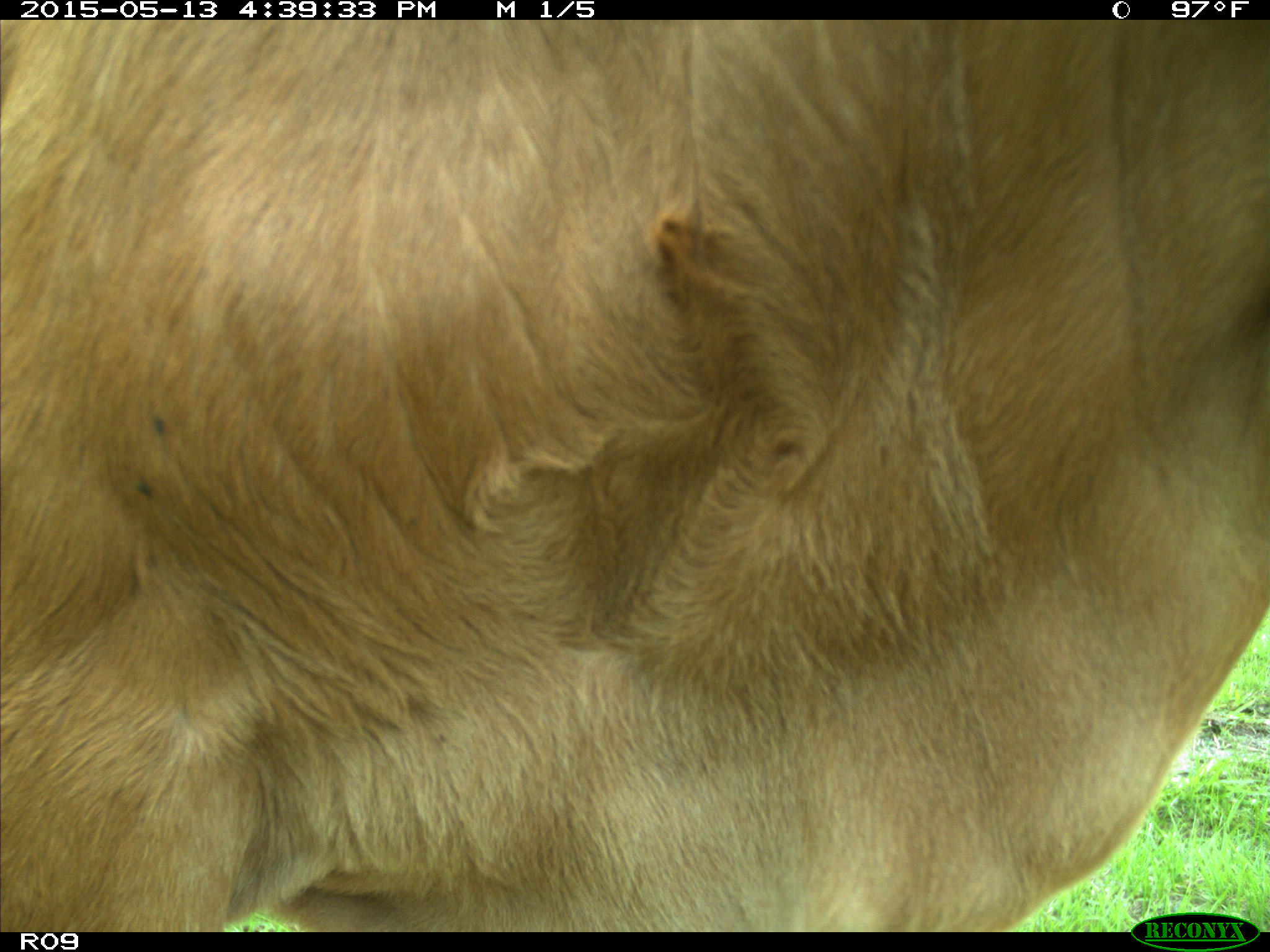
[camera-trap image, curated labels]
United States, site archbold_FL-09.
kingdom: Animalia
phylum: Chordata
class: Mammalia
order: Artiodactyla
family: Bovidae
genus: Bos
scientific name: Bos taurus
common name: domestic cow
Bos taurus (domestic cow).